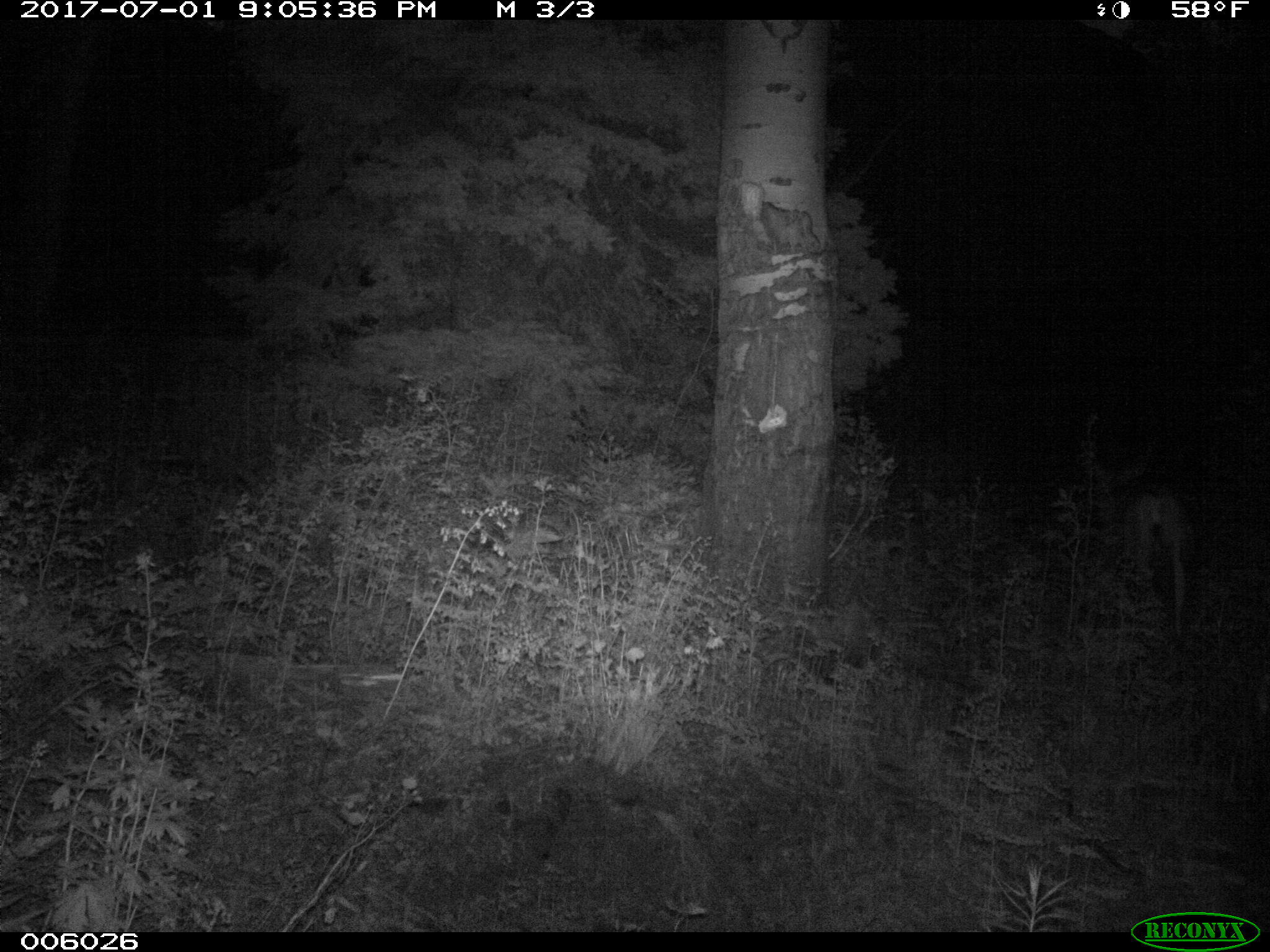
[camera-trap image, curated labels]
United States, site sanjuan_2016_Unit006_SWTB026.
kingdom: Animalia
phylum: Chordata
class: Mammalia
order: Artiodactyla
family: Cervidae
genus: Odocoileus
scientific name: Odocoileus hemionus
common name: mule deer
Odocoileus hemionus (mule deer).